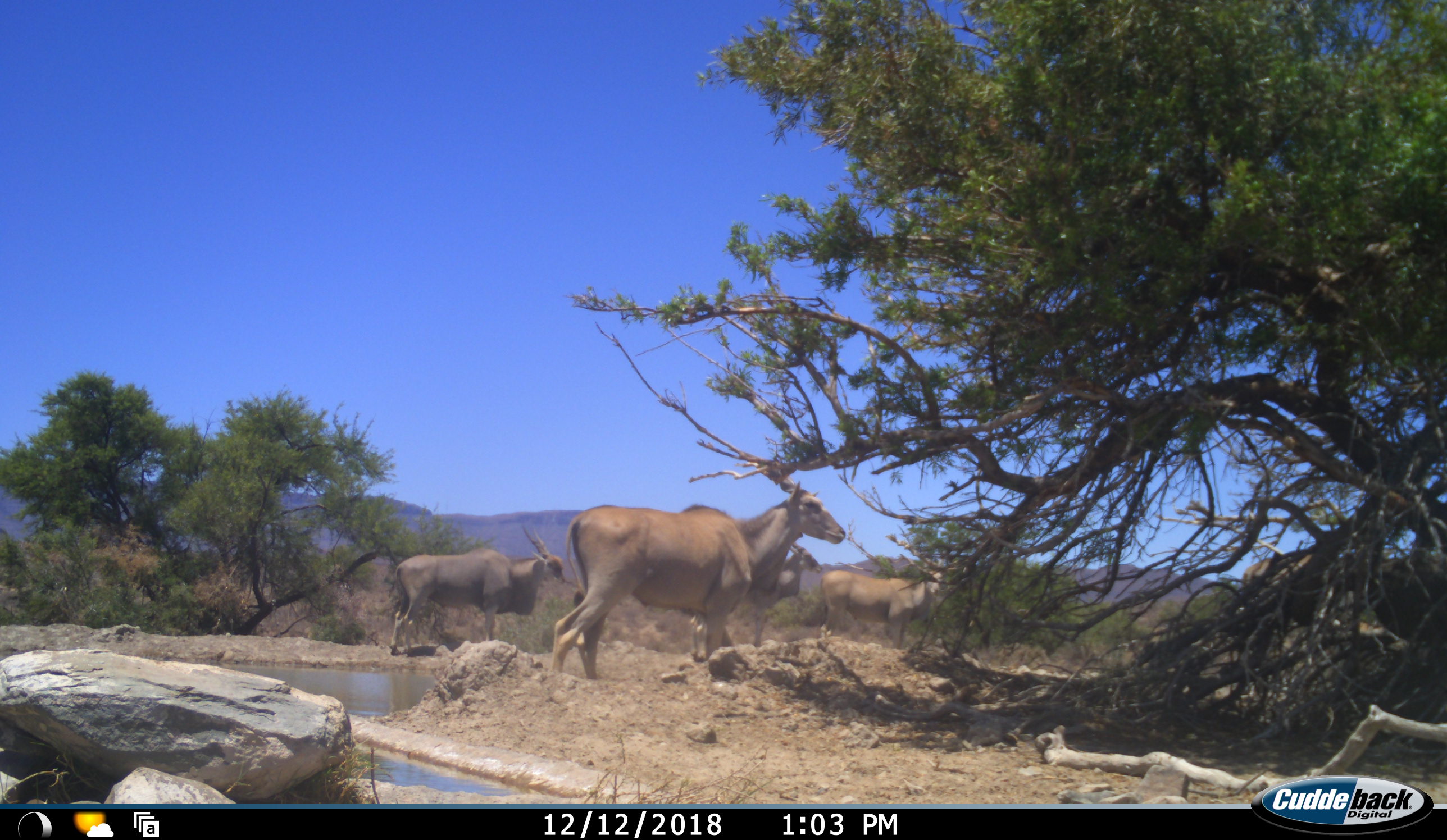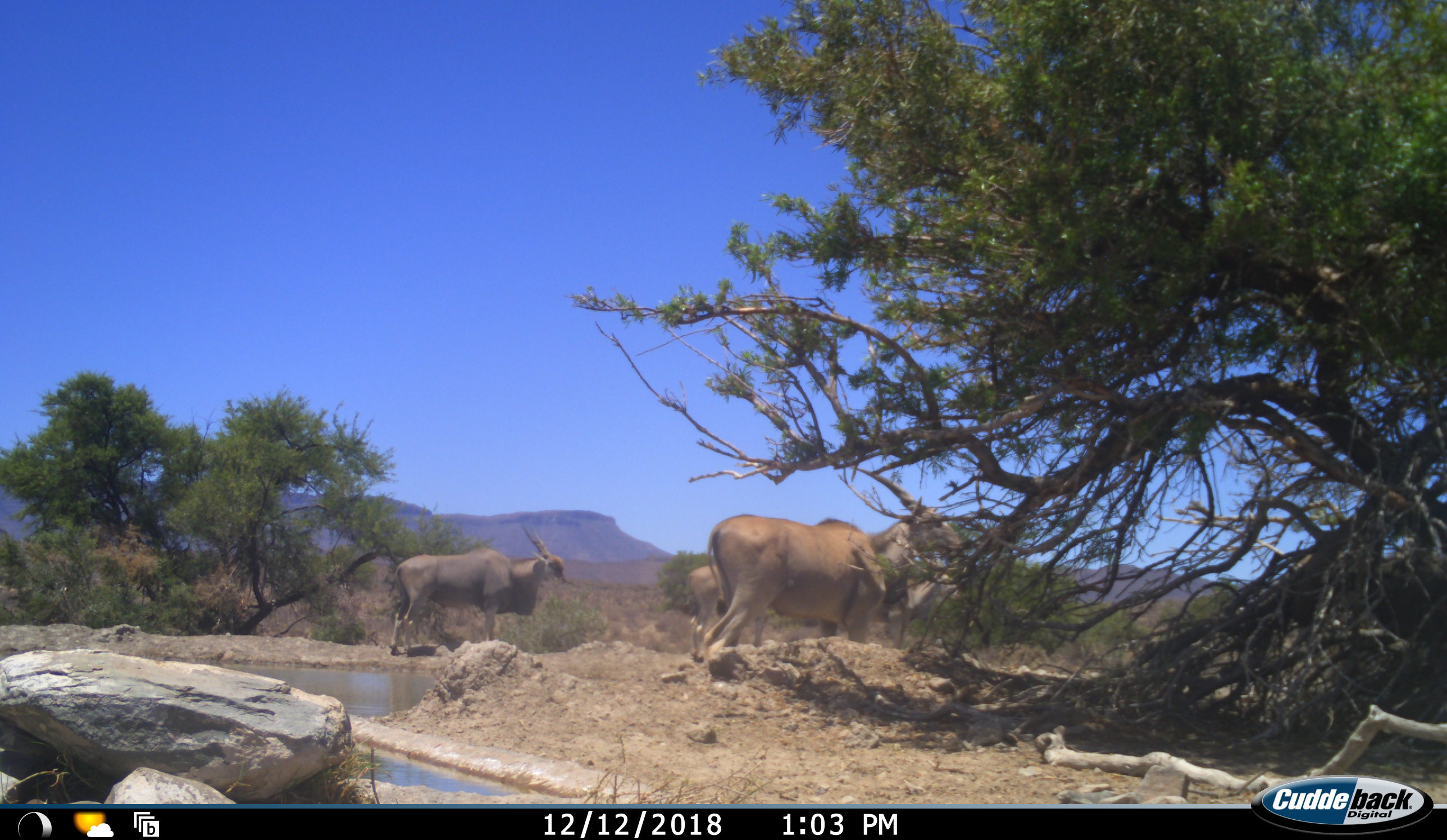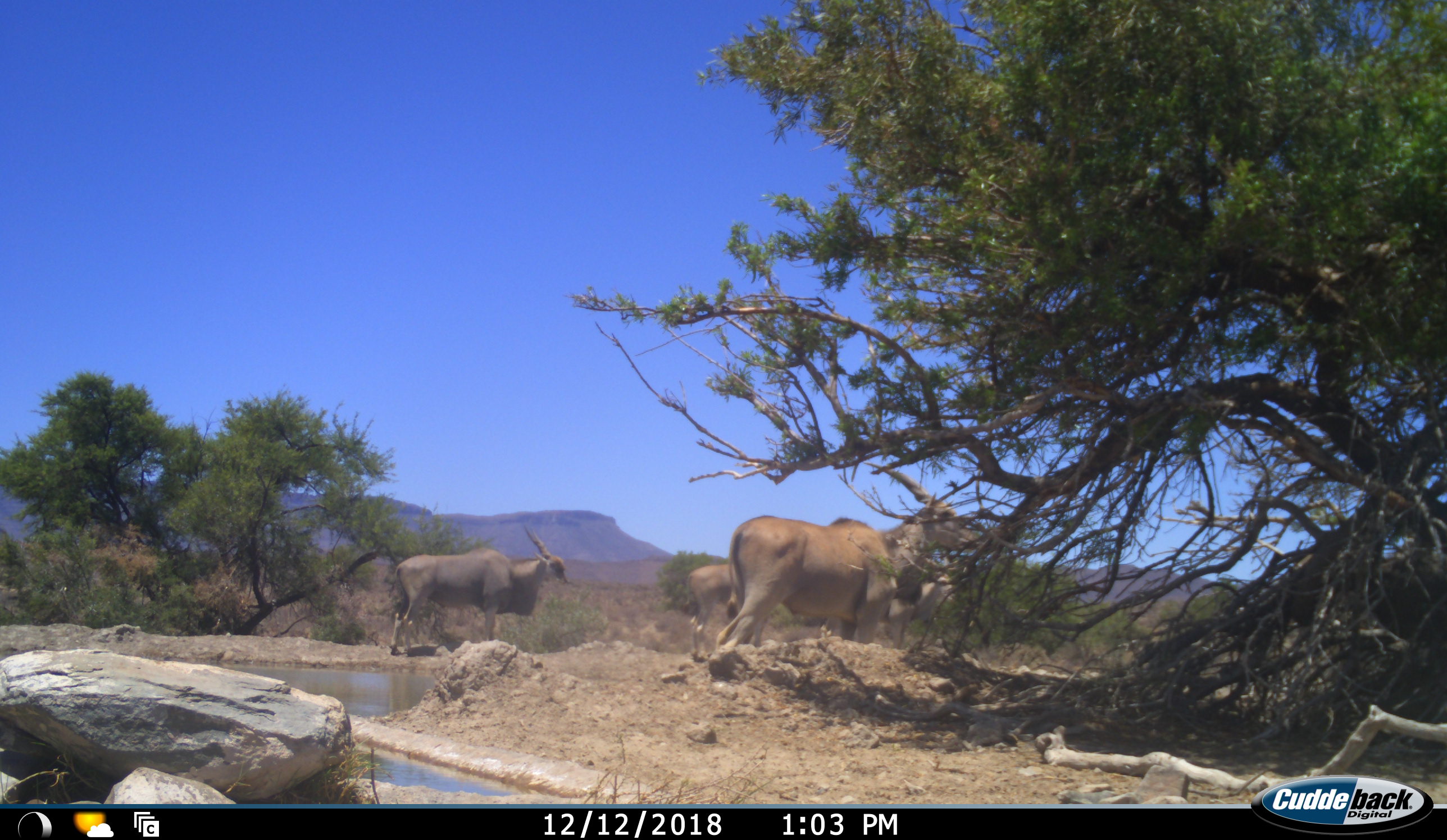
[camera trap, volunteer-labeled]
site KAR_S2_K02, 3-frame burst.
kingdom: Animalia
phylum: Chordata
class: Mammalia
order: Artiodactyla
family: Bovidae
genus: Tragelaphus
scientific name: Tragelaphus oryx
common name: eland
Eland (Tragelaphus oryx), count 4. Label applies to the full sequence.